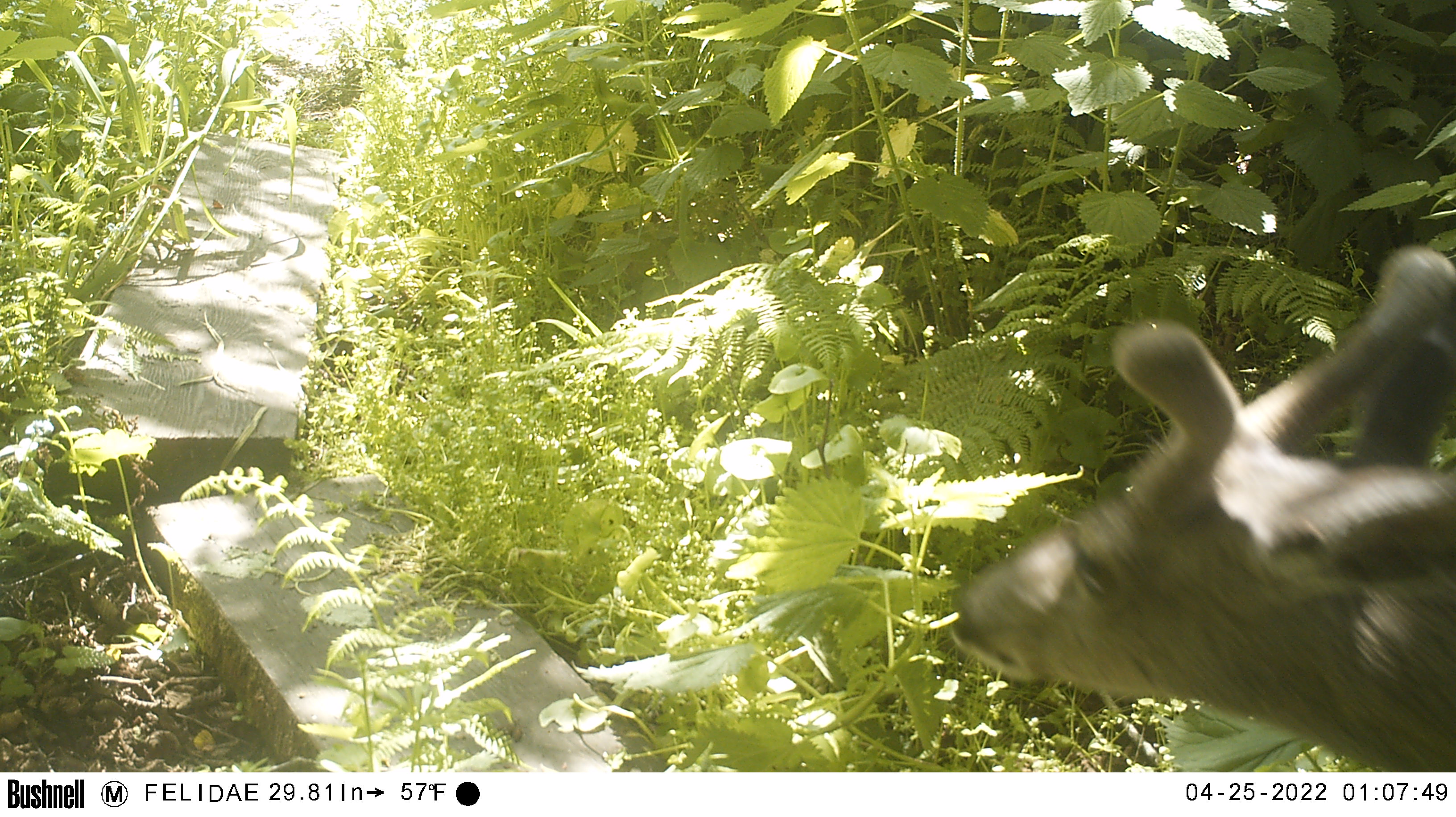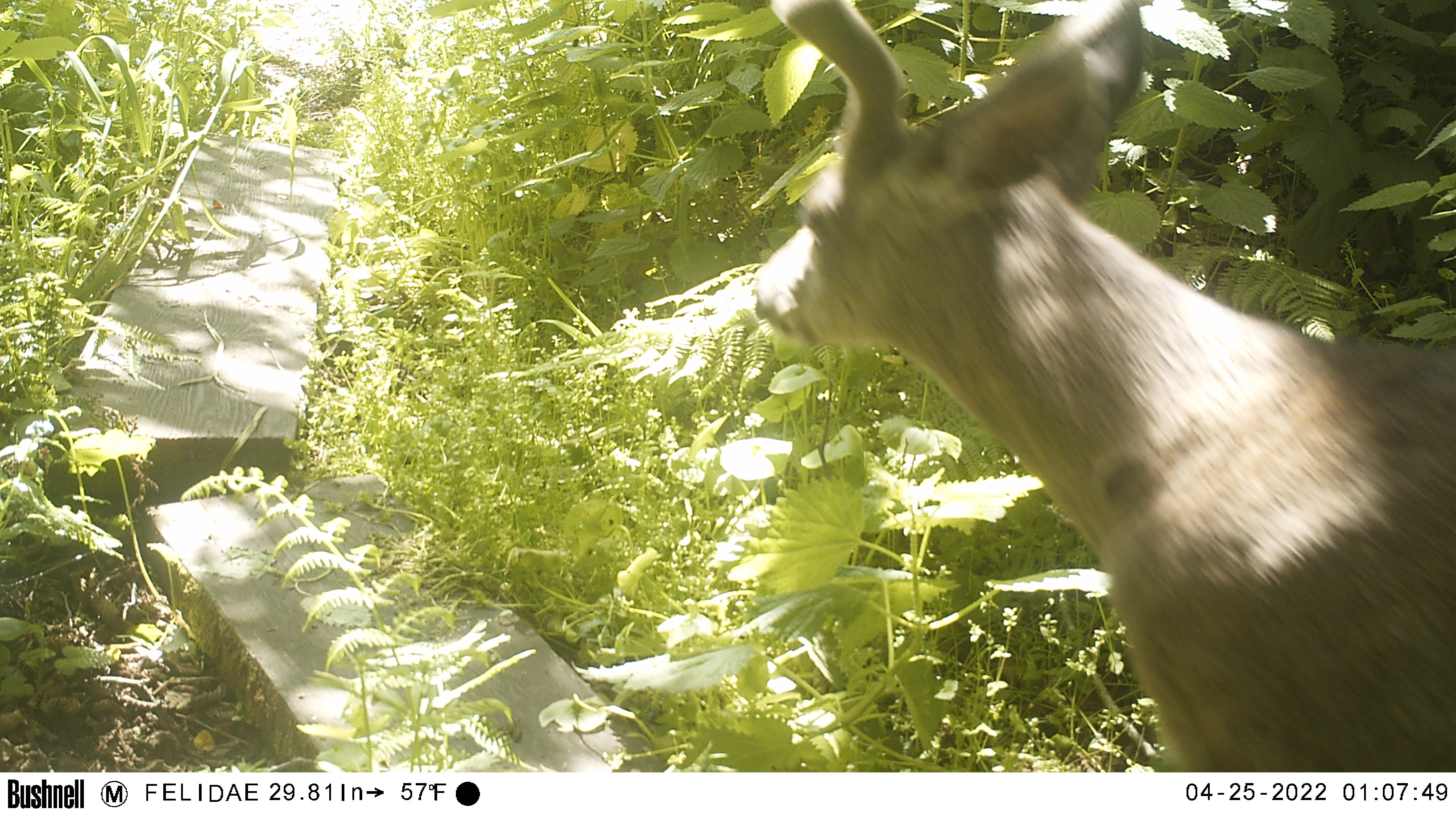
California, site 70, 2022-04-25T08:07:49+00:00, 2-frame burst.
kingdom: Animalia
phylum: Chordata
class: Mammalia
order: Artiodactyla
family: Cervidae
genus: Odocoileus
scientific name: Odocoileus hemionus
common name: mule deer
Mule deer (Odocoileus hemionus).